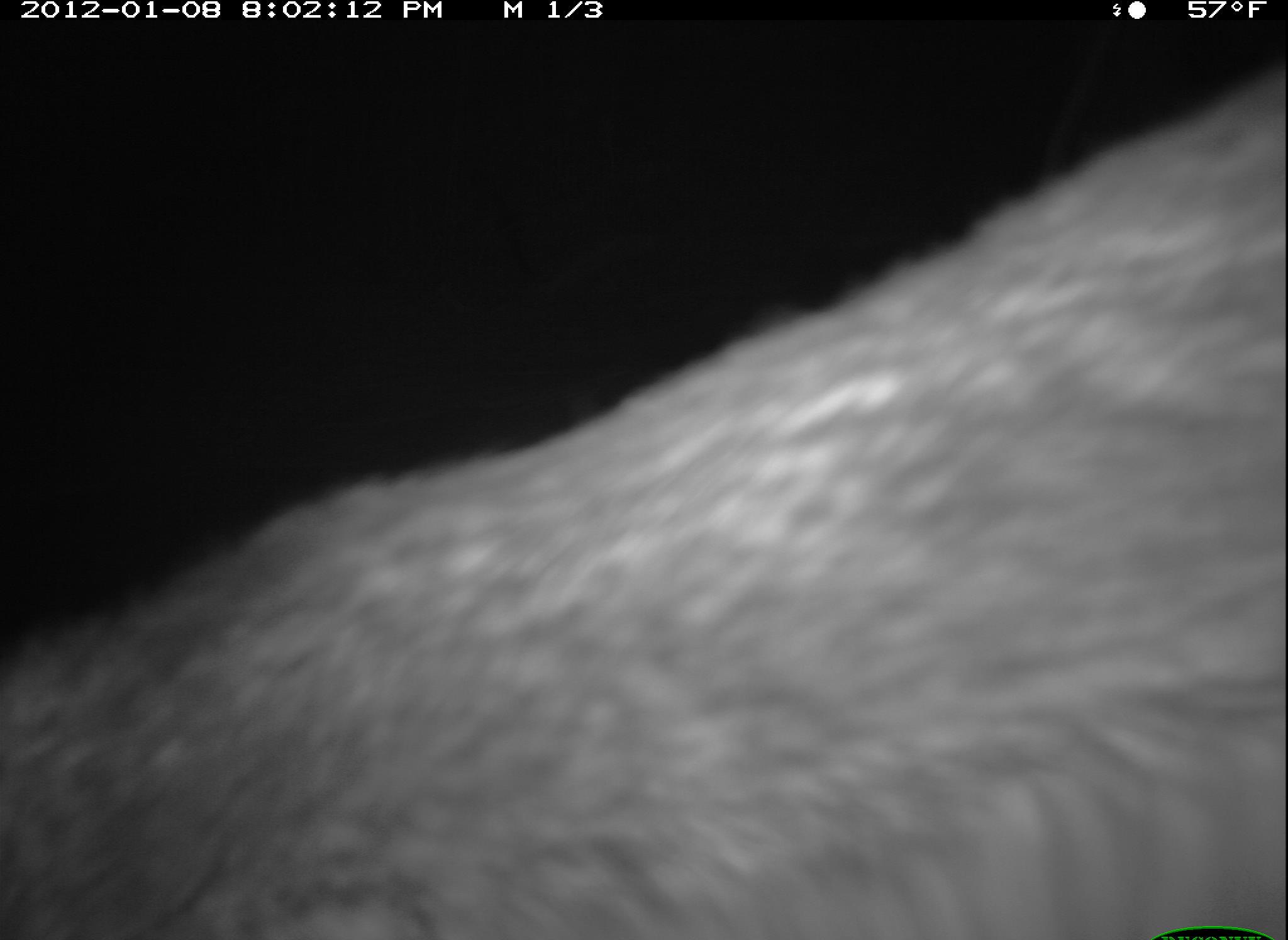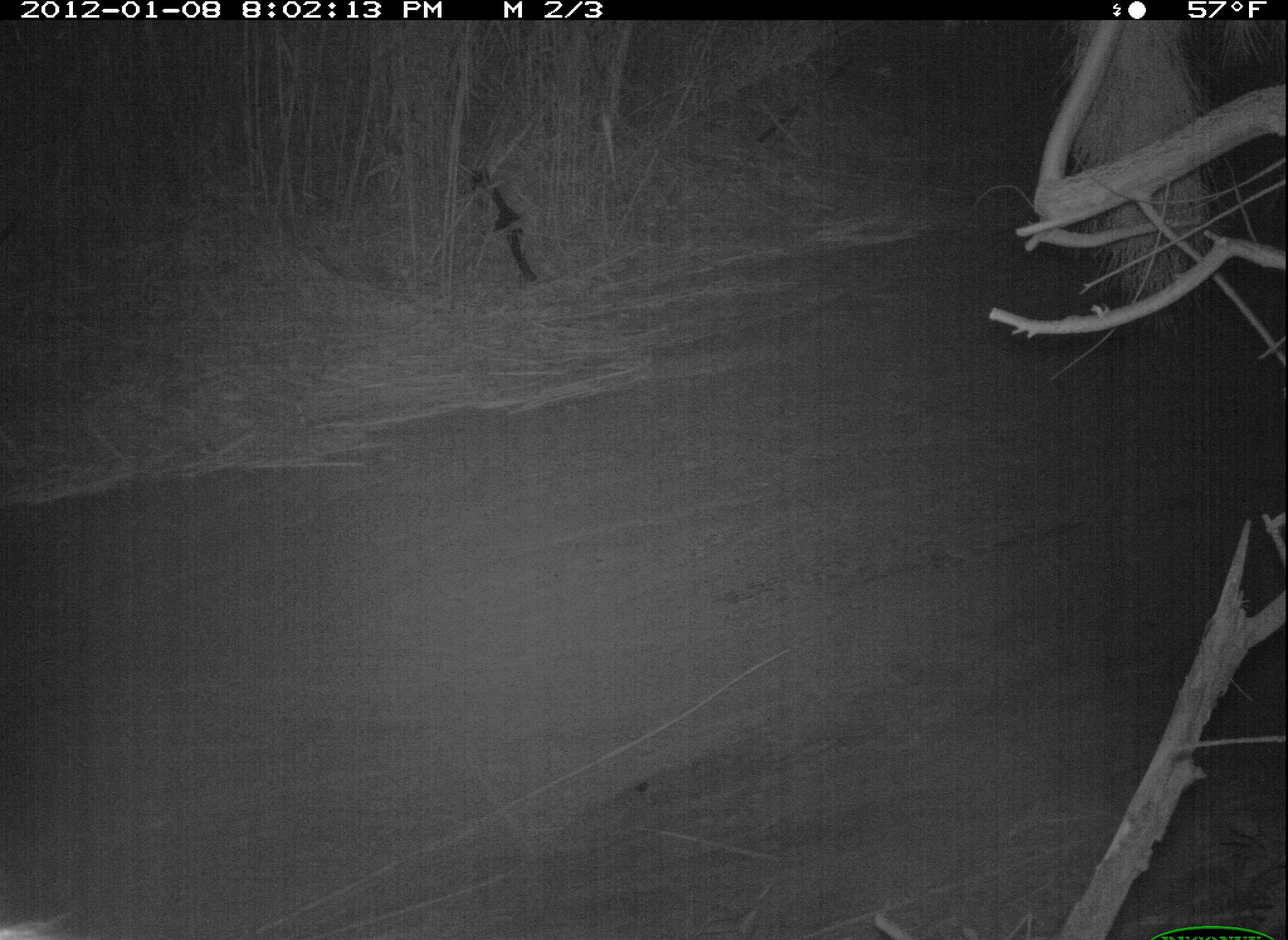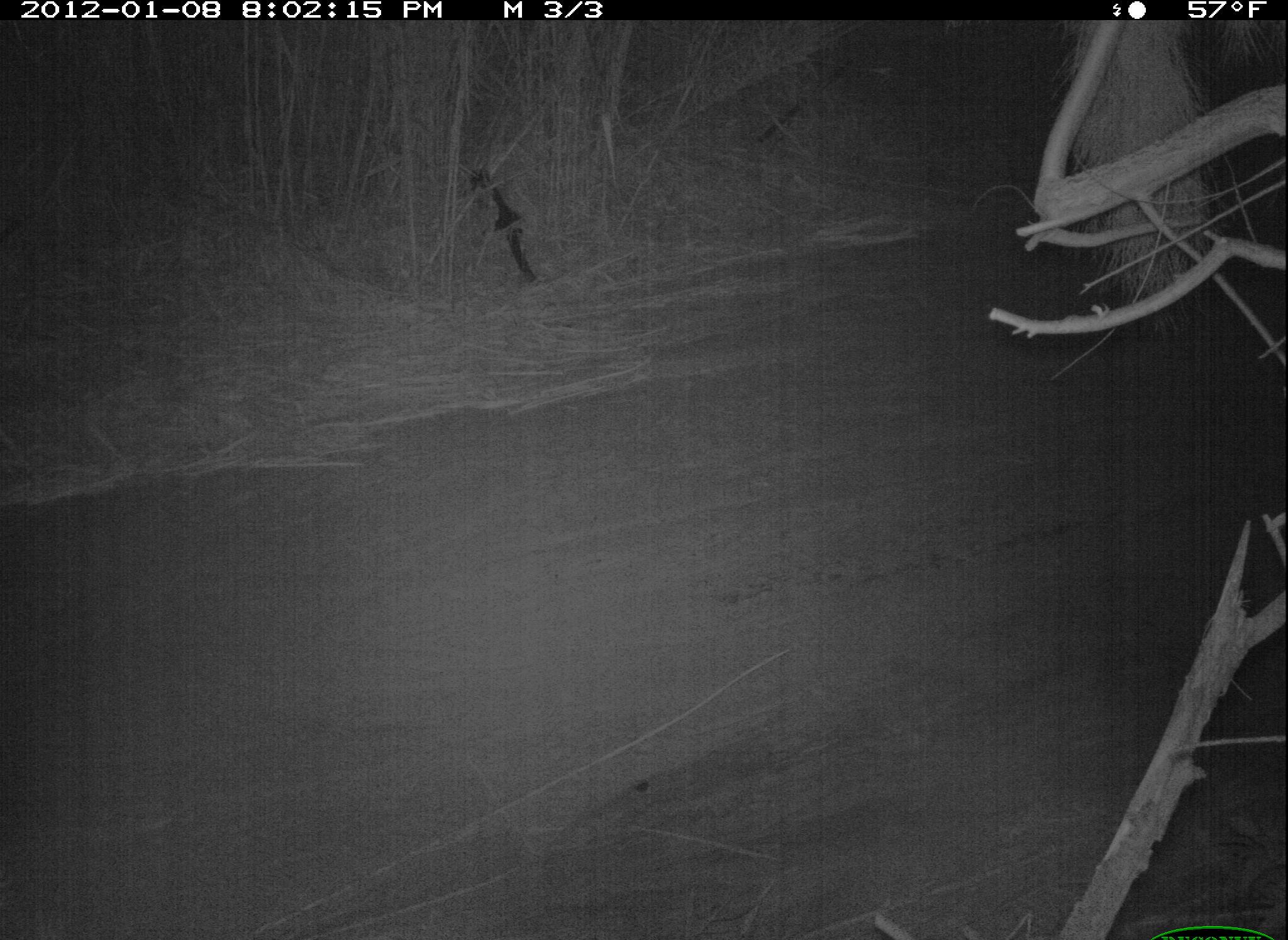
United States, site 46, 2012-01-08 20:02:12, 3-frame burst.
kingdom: Animalia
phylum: Chordata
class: Mammalia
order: Carnivora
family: Procyonidae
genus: Procyon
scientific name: Procyon lotor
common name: raccoon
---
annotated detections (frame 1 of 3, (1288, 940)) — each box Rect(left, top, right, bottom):
raccoon: Rect(2, 84, 1288, 940)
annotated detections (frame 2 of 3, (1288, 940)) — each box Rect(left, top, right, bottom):
raccoon: Rect(0, 904, 111, 940)